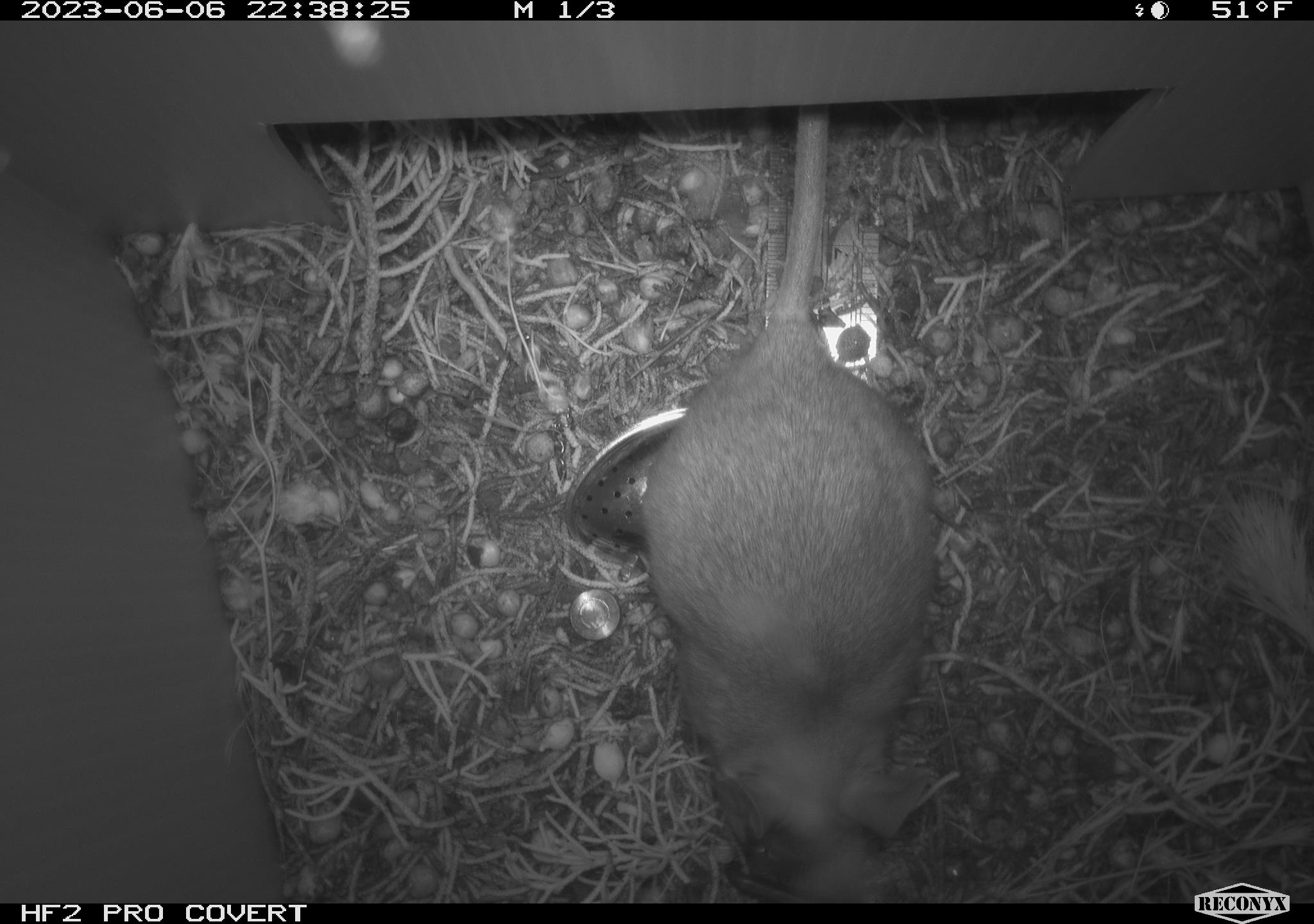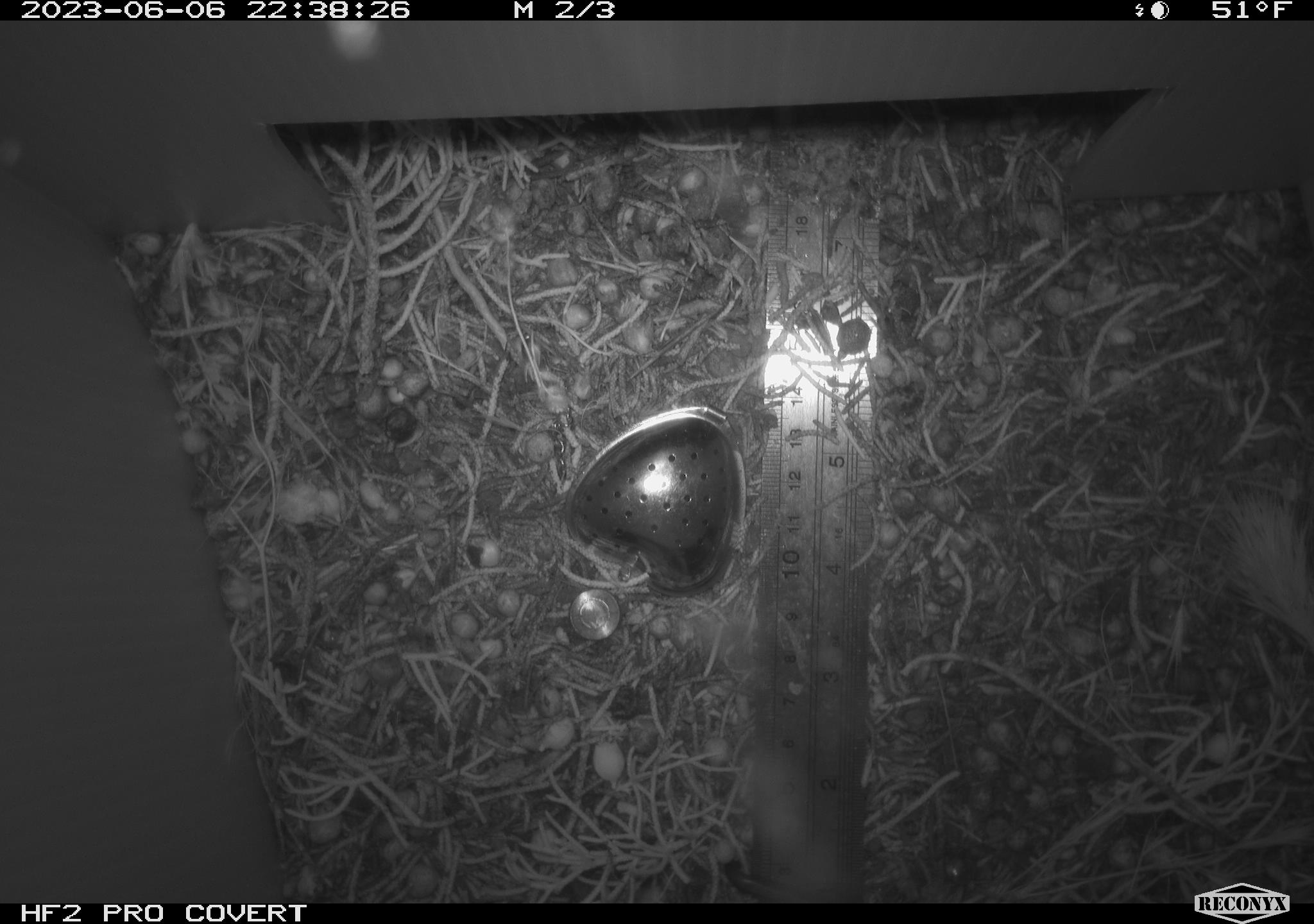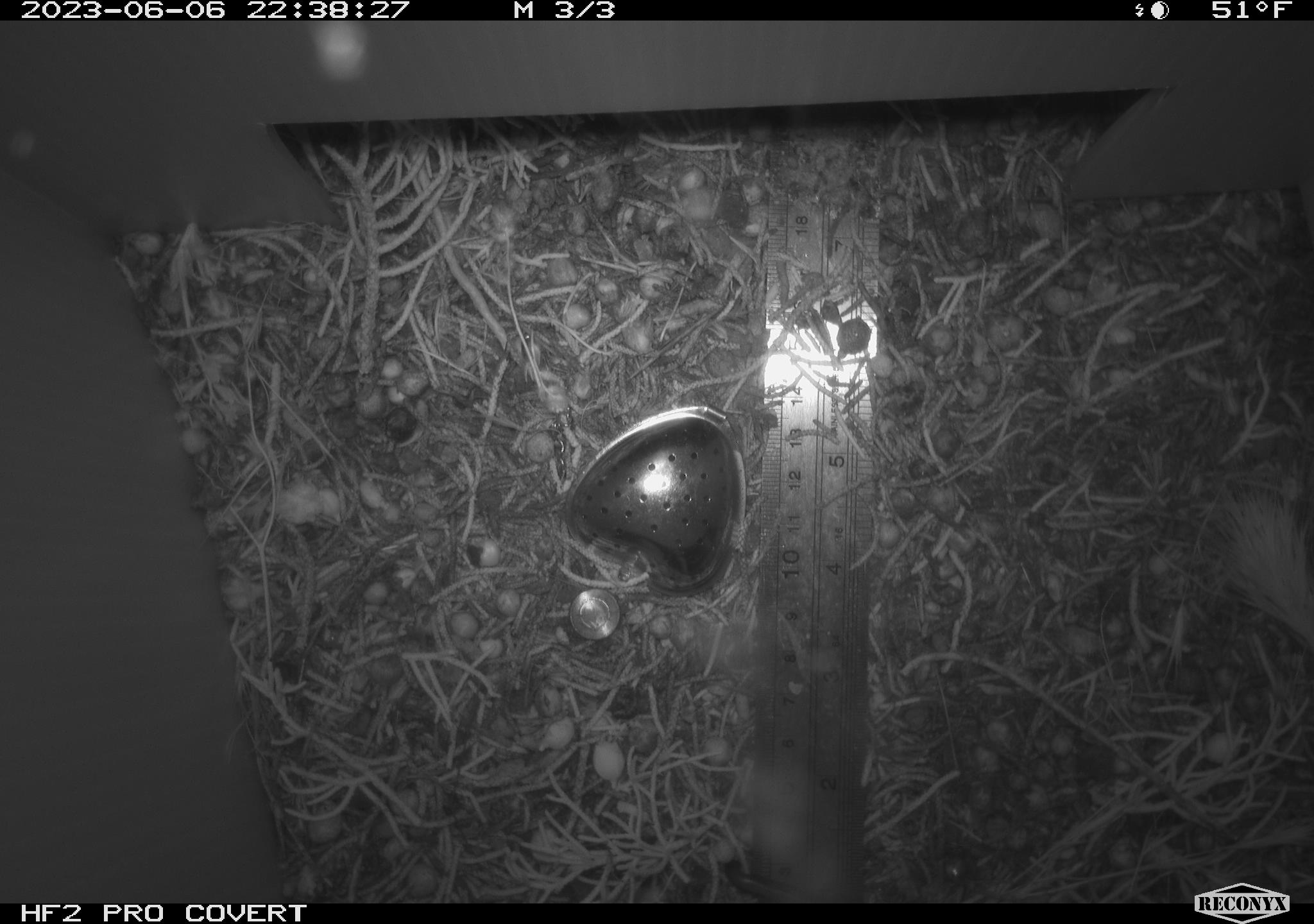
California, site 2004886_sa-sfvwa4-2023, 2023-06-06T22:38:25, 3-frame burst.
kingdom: Animalia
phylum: Chordata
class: Mammalia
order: Rodentia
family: Cricetidae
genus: Neotoma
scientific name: Neotoma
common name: pack rat or woodrat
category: neotoma species